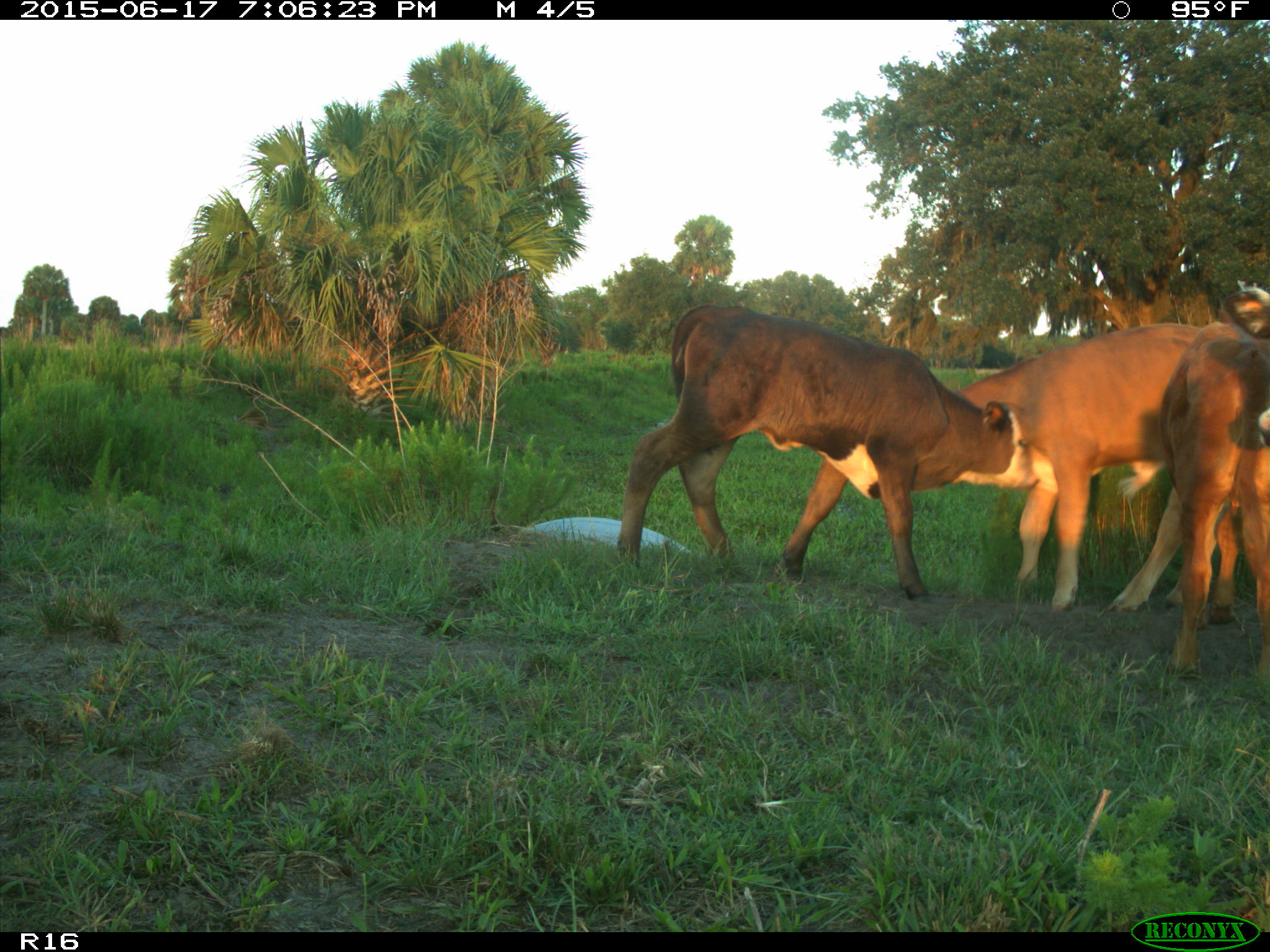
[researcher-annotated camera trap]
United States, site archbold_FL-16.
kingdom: Animalia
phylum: Chordata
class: Mammalia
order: Artiodactyla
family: Bovidae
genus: Bos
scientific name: Bos taurus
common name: domestic cow